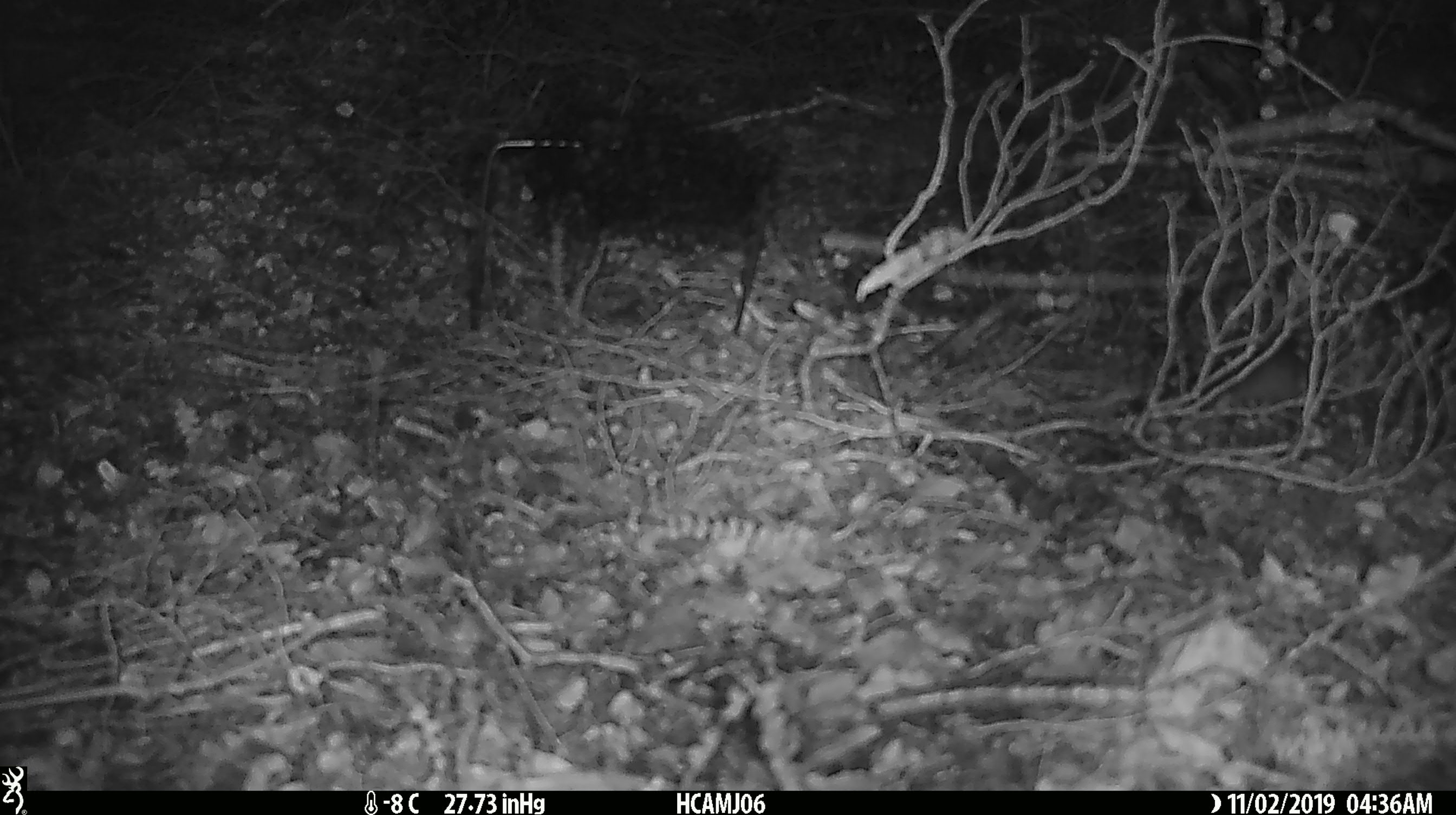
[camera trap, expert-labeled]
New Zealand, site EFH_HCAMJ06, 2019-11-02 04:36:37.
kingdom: Animalia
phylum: Chordata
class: Mammalia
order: Rodentia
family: Muridae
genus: Mus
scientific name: Mus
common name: mouse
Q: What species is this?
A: Mouse (Mus).